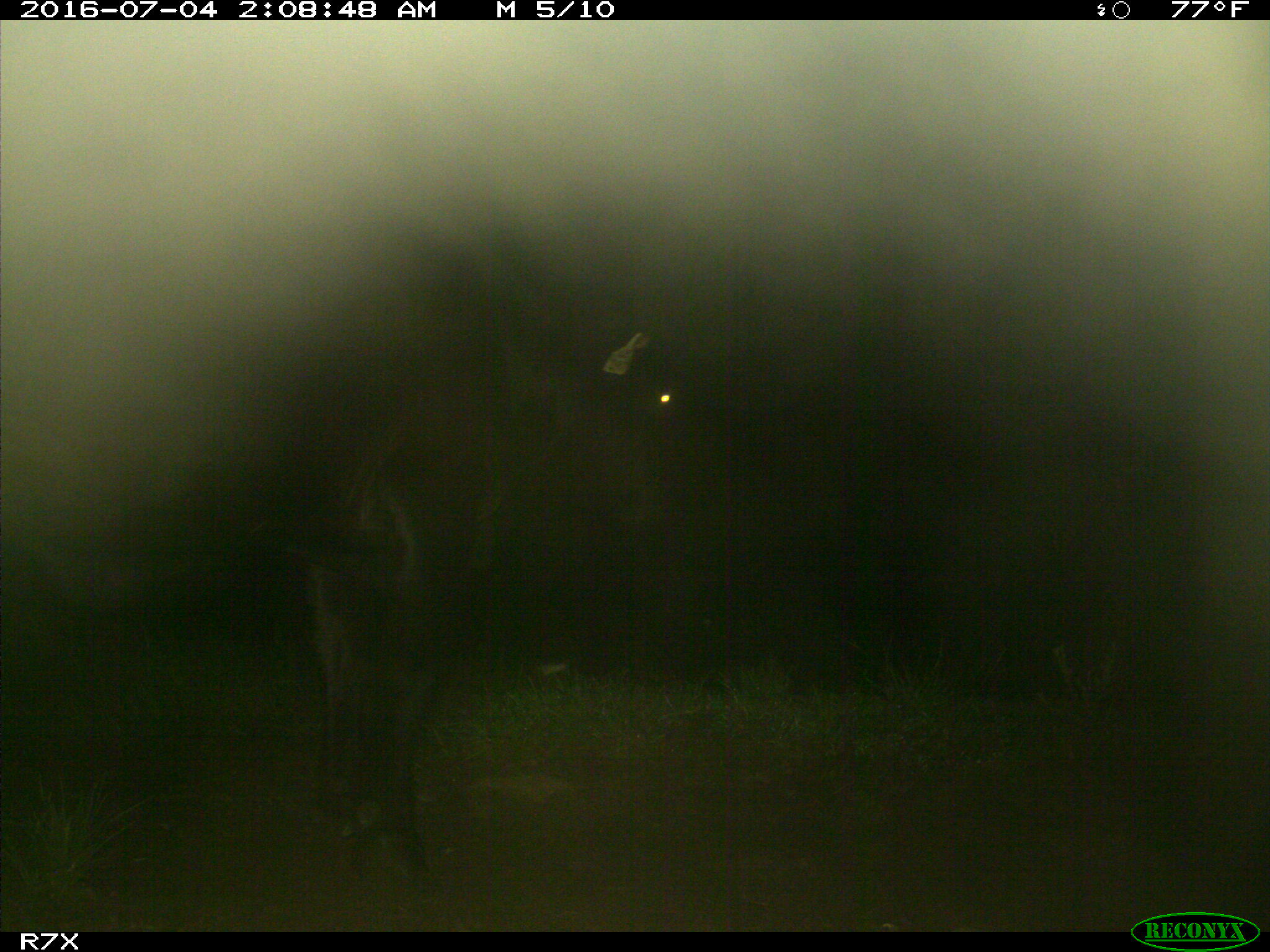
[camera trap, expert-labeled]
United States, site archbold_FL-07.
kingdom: Animalia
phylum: Chordata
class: Mammalia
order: Artiodactyla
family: Bovidae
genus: Bos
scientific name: Bos taurus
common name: domestic cow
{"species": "Bos taurus (domestic cow)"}